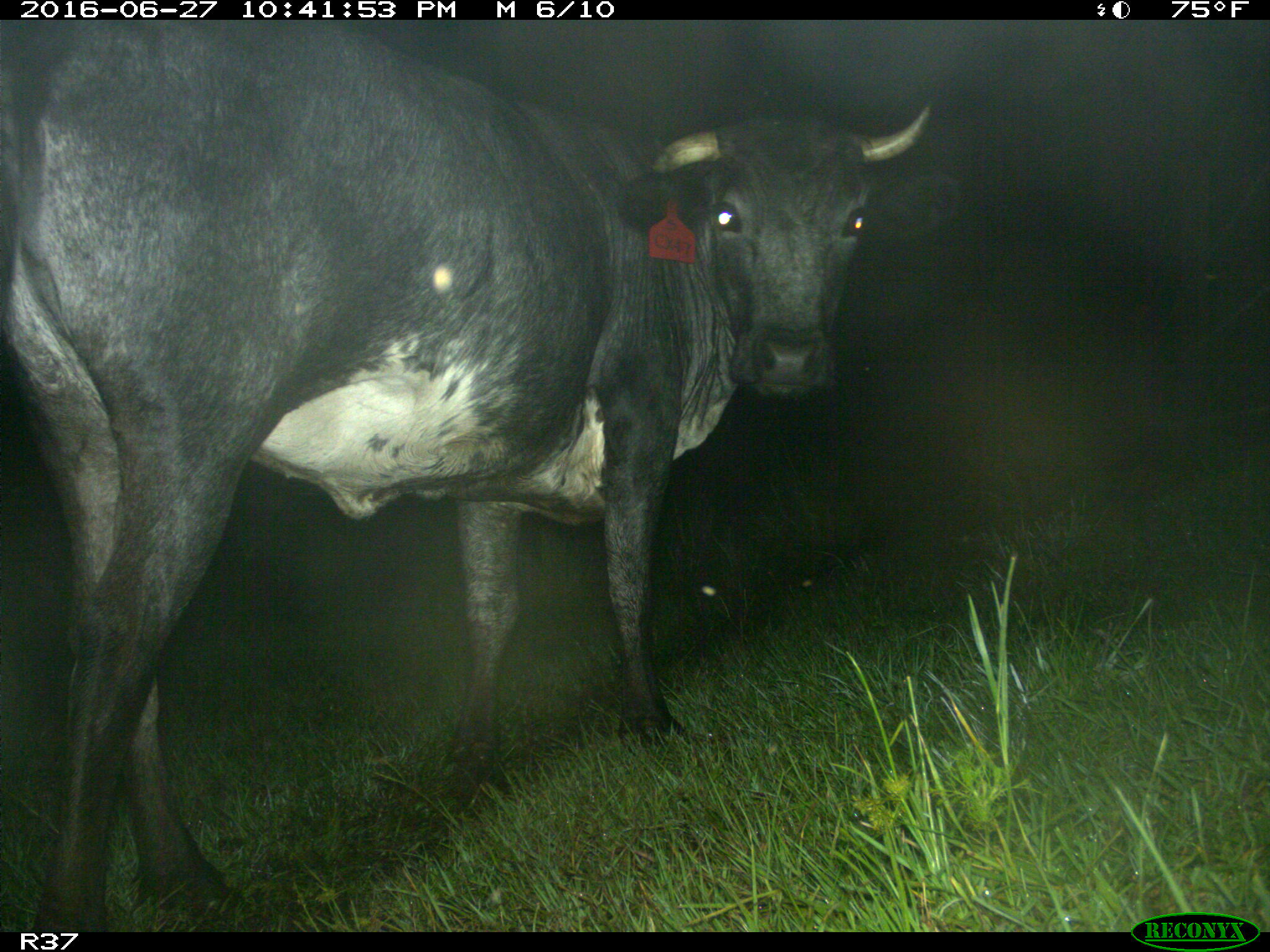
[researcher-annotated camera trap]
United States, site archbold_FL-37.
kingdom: Animalia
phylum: Chordata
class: Mammalia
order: Artiodactyla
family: Bovidae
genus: Bos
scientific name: Bos taurus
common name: domestic cow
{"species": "Bos taurus (domestic cow)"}